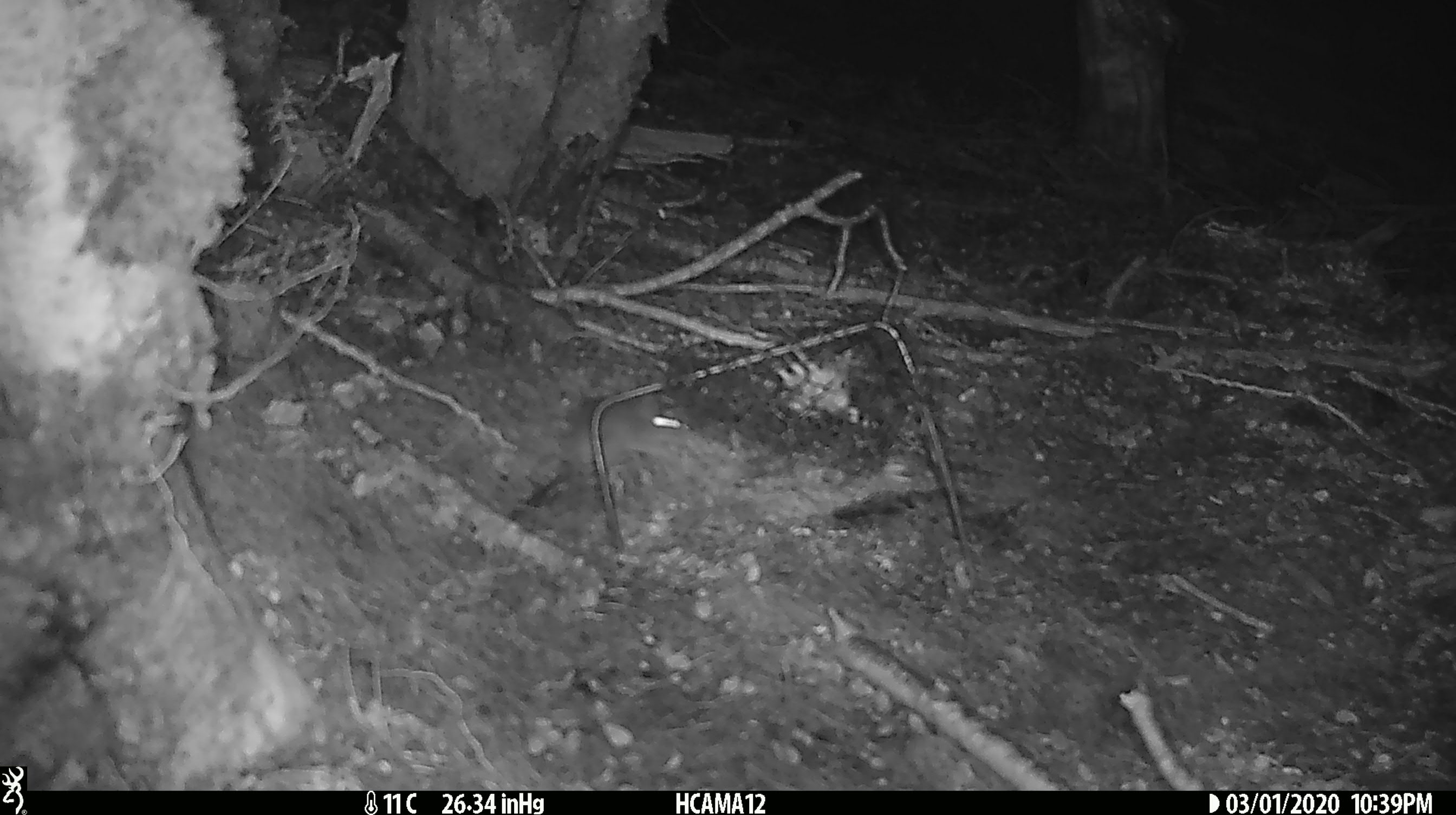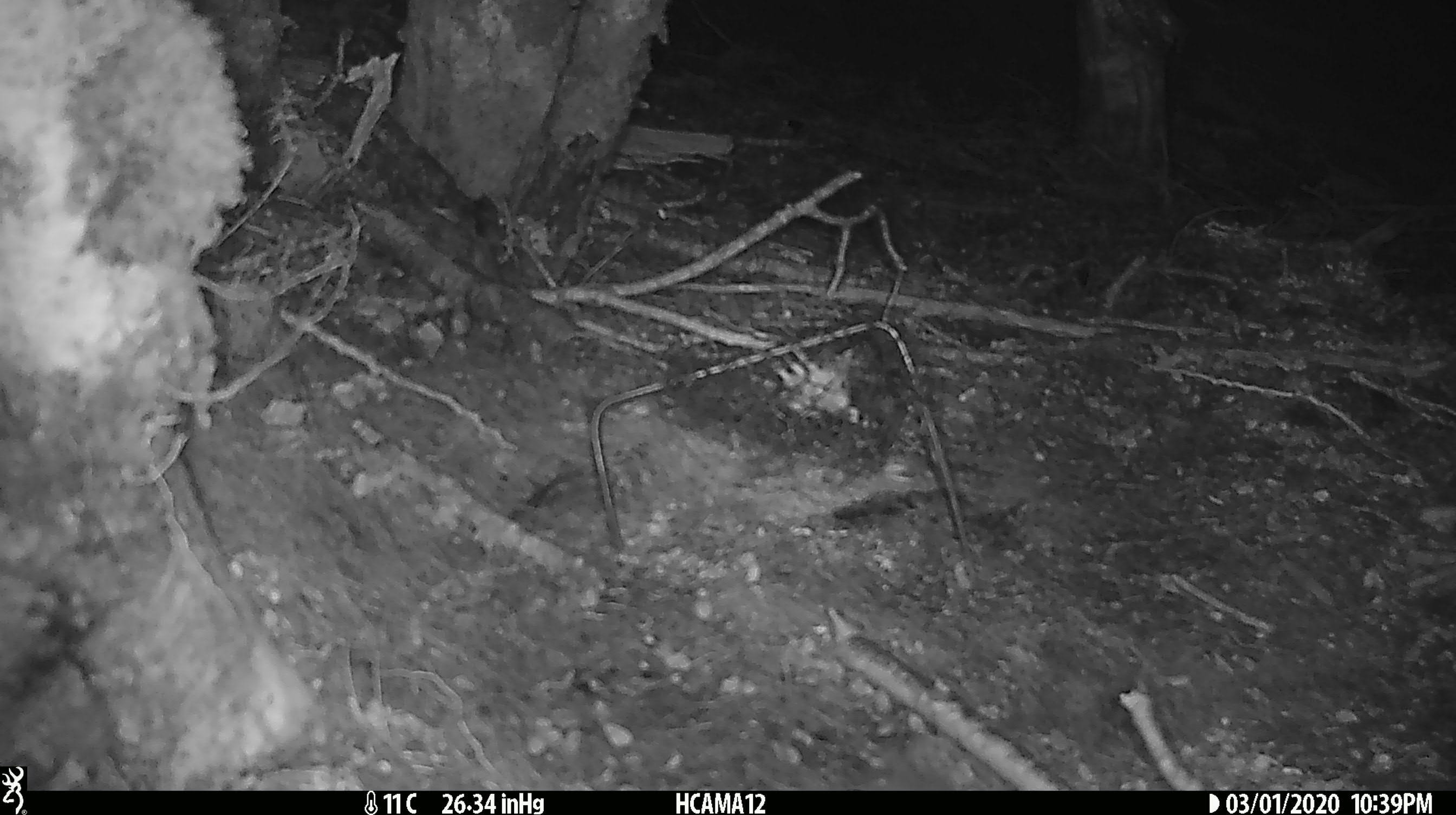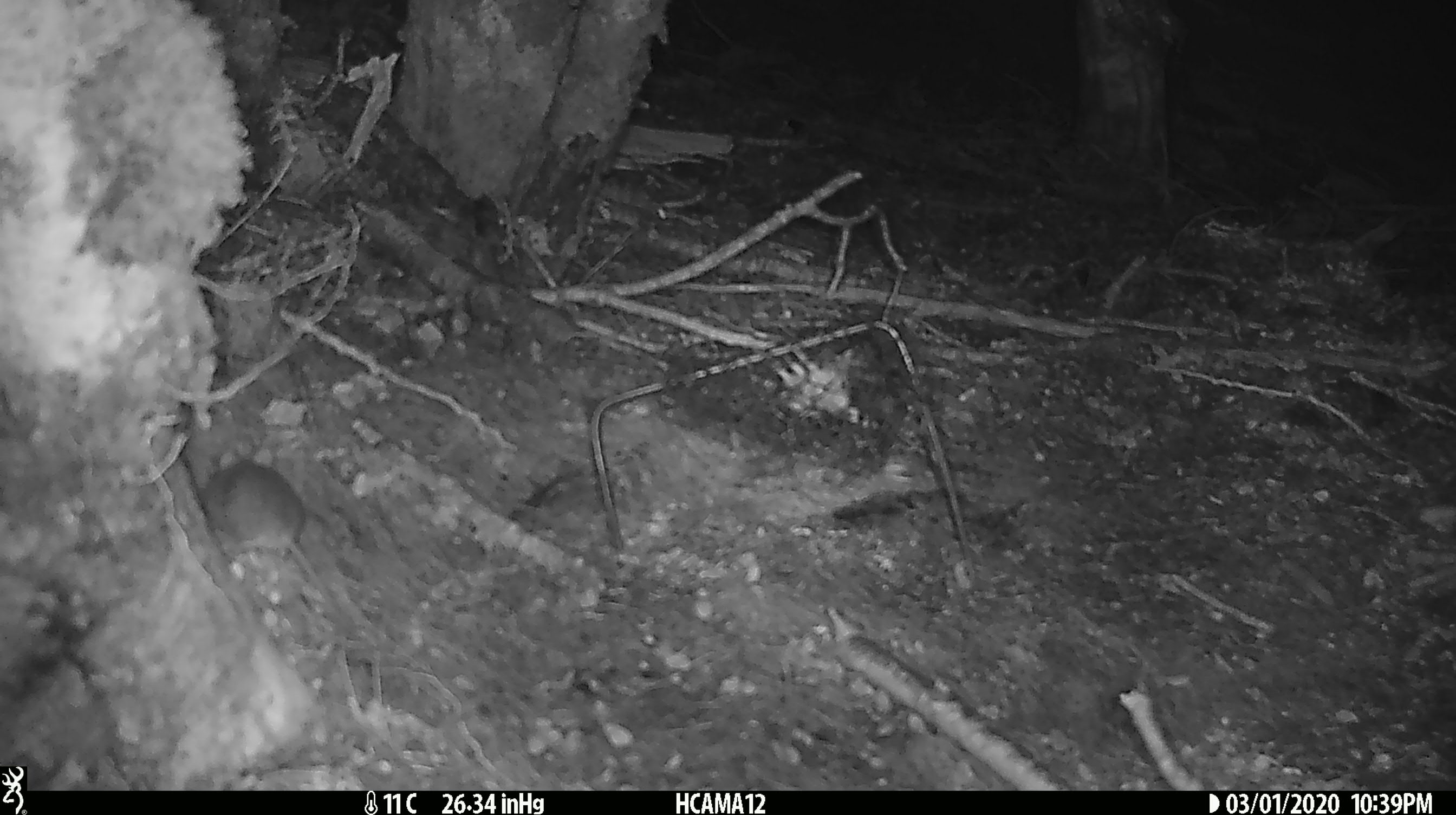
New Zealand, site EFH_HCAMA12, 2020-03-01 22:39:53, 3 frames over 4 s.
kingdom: Animalia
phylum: Chordata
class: Mammalia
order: Rodentia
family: Muridae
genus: Mus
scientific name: Mus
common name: mouse